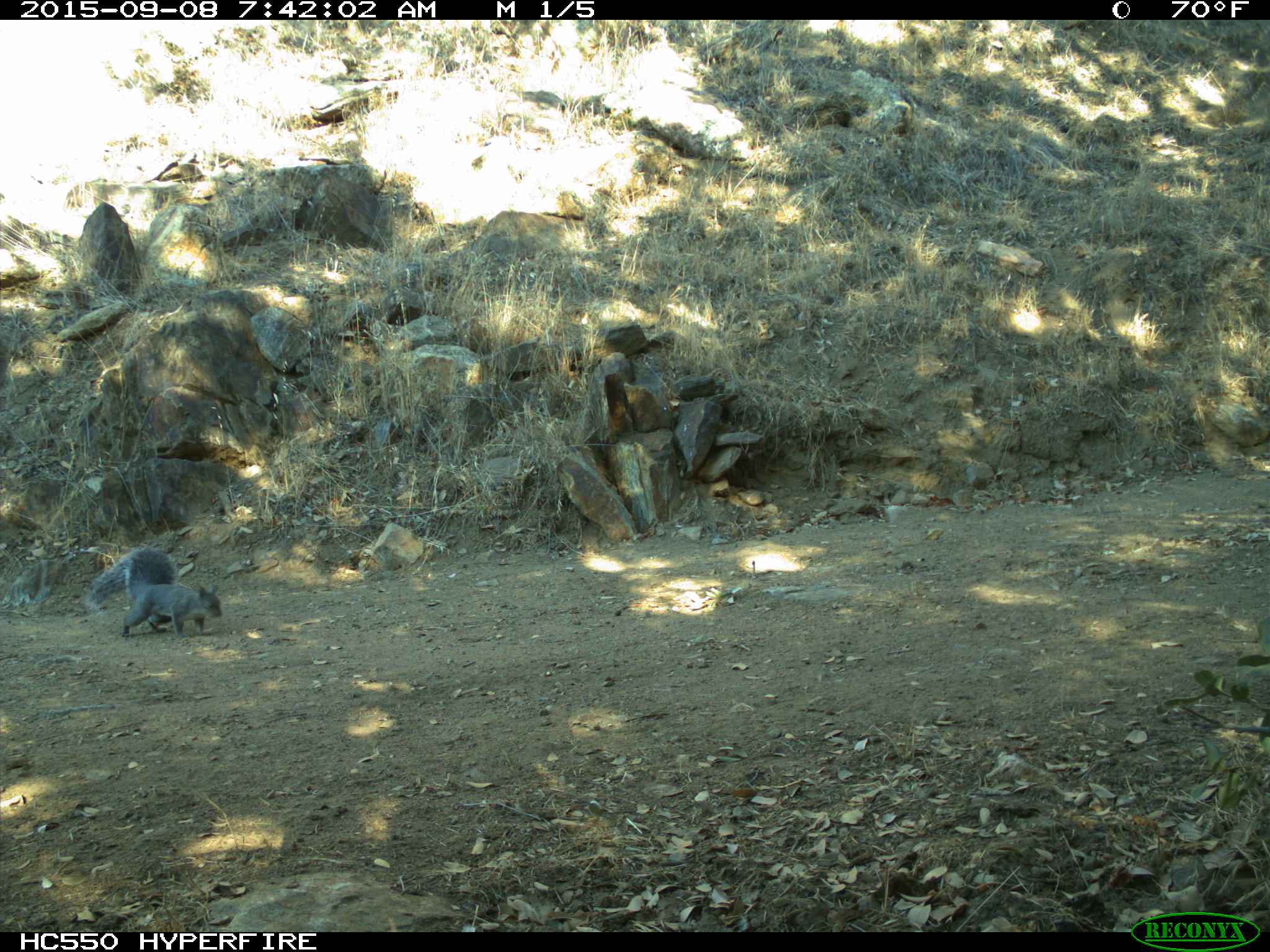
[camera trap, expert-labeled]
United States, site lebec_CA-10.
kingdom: Animalia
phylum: Chordata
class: Mammalia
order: Rodentia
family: Sciuridae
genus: Sciurus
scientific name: Sciurus carolinensis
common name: eastern gray squirrel